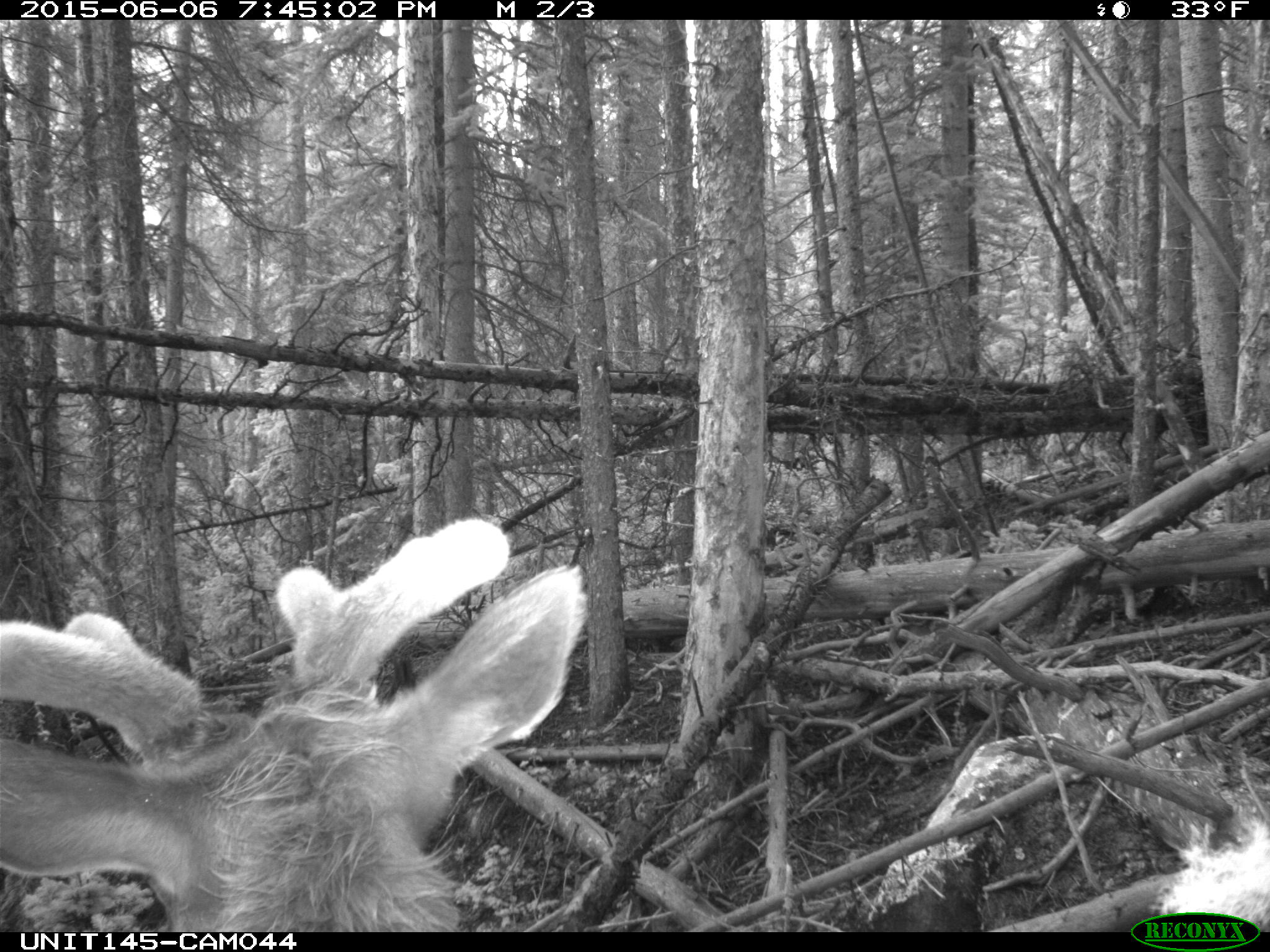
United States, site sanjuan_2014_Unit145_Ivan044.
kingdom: Animalia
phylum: Chordata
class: Mammalia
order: Artiodactyla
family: Cervidae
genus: Cervus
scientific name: Cervus elaphus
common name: red deer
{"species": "Cervus elaphus (red deer)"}